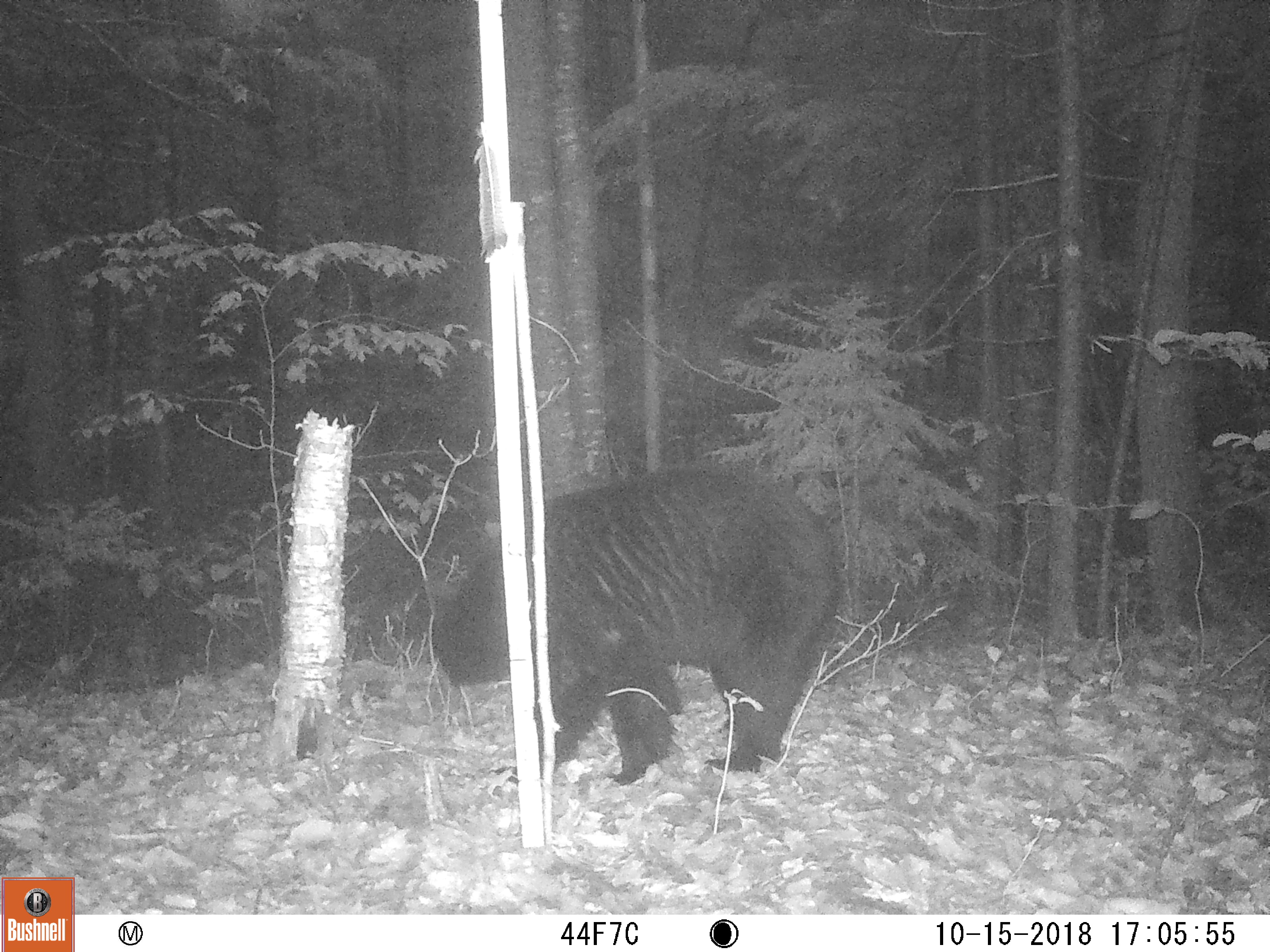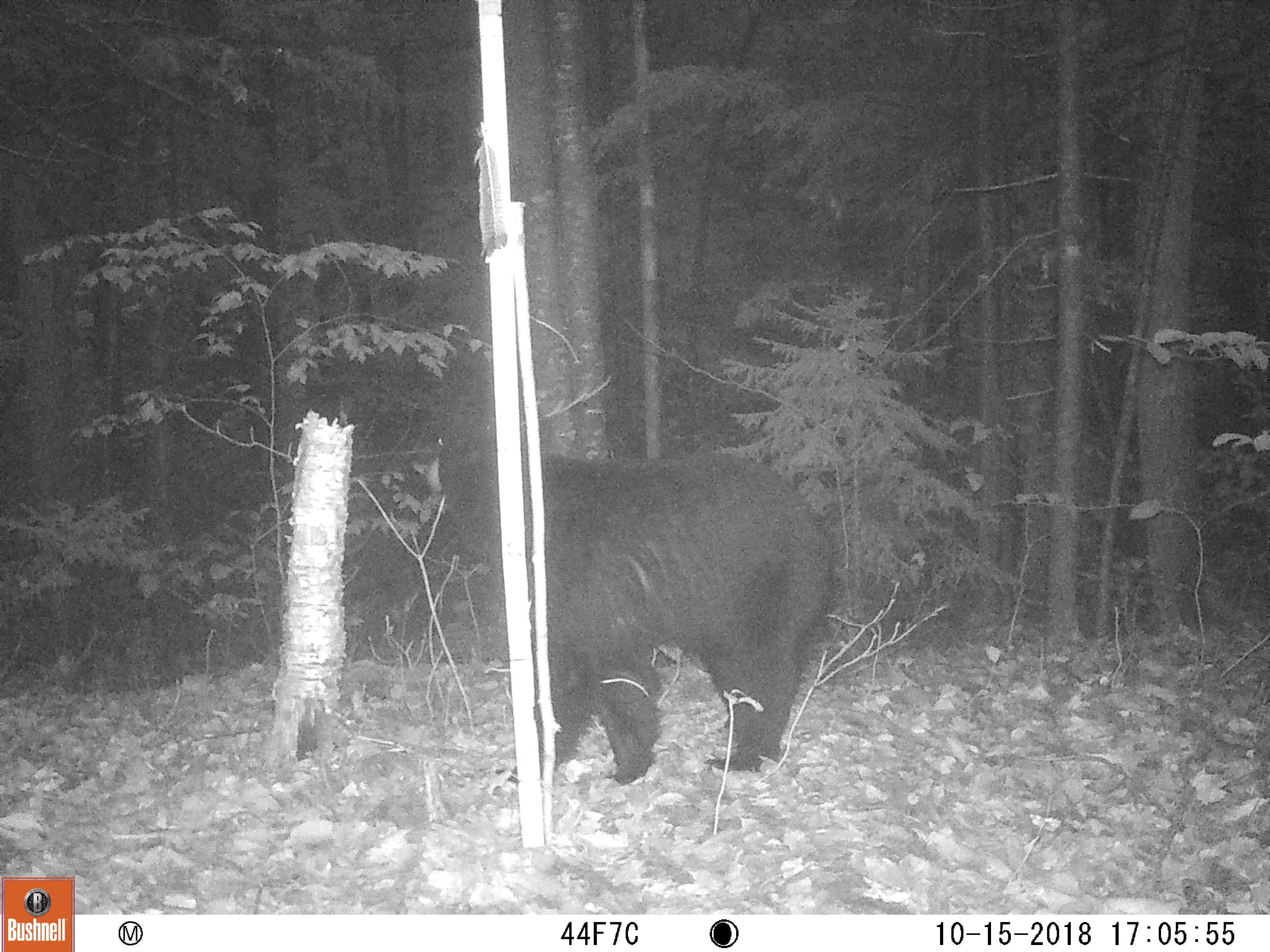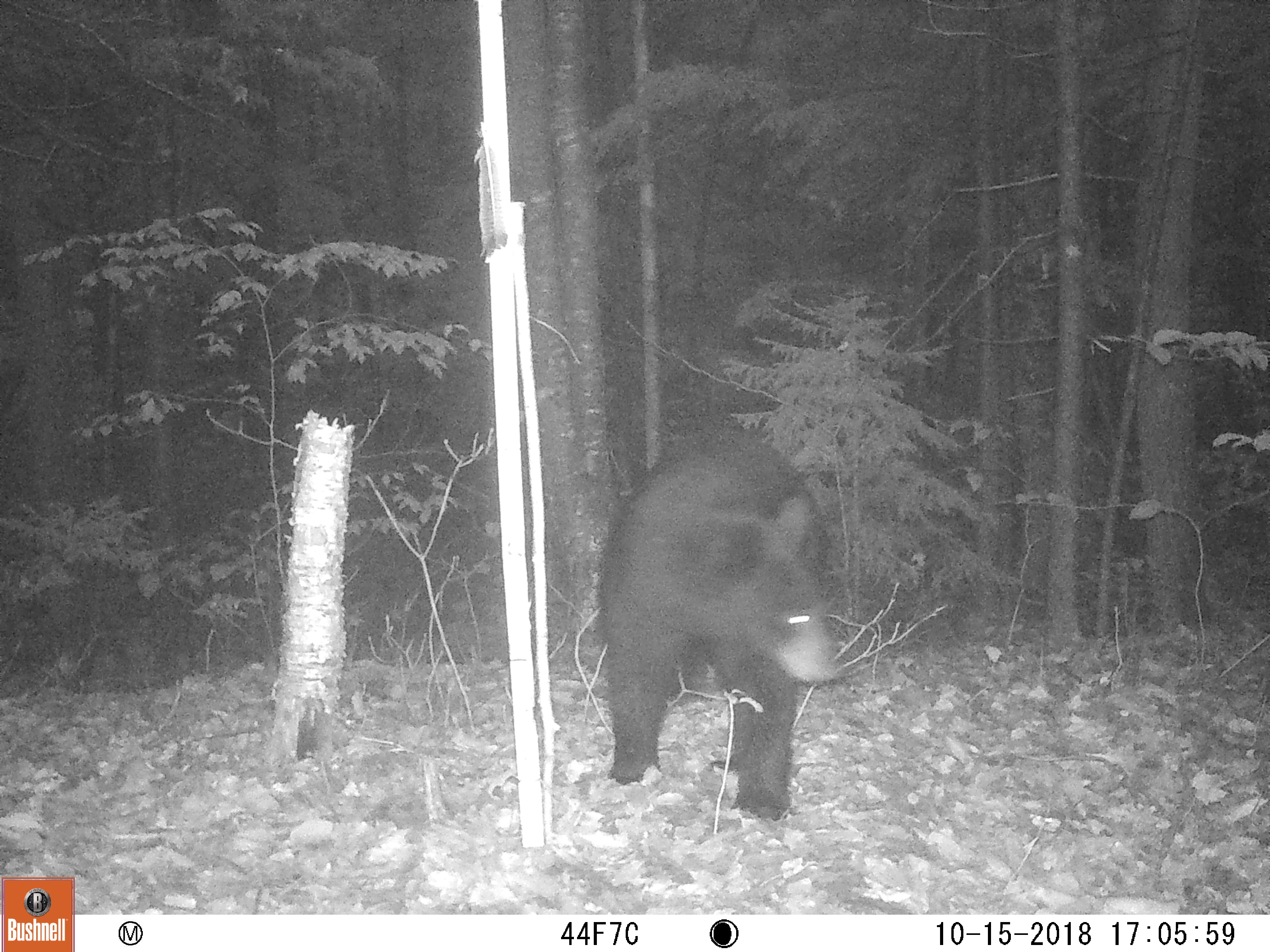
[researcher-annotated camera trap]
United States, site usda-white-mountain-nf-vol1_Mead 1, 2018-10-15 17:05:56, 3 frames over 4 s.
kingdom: Animalia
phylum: Chordata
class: Mammalia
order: Carnivora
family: Ursidae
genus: Ursus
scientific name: Ursus americanus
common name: black bear